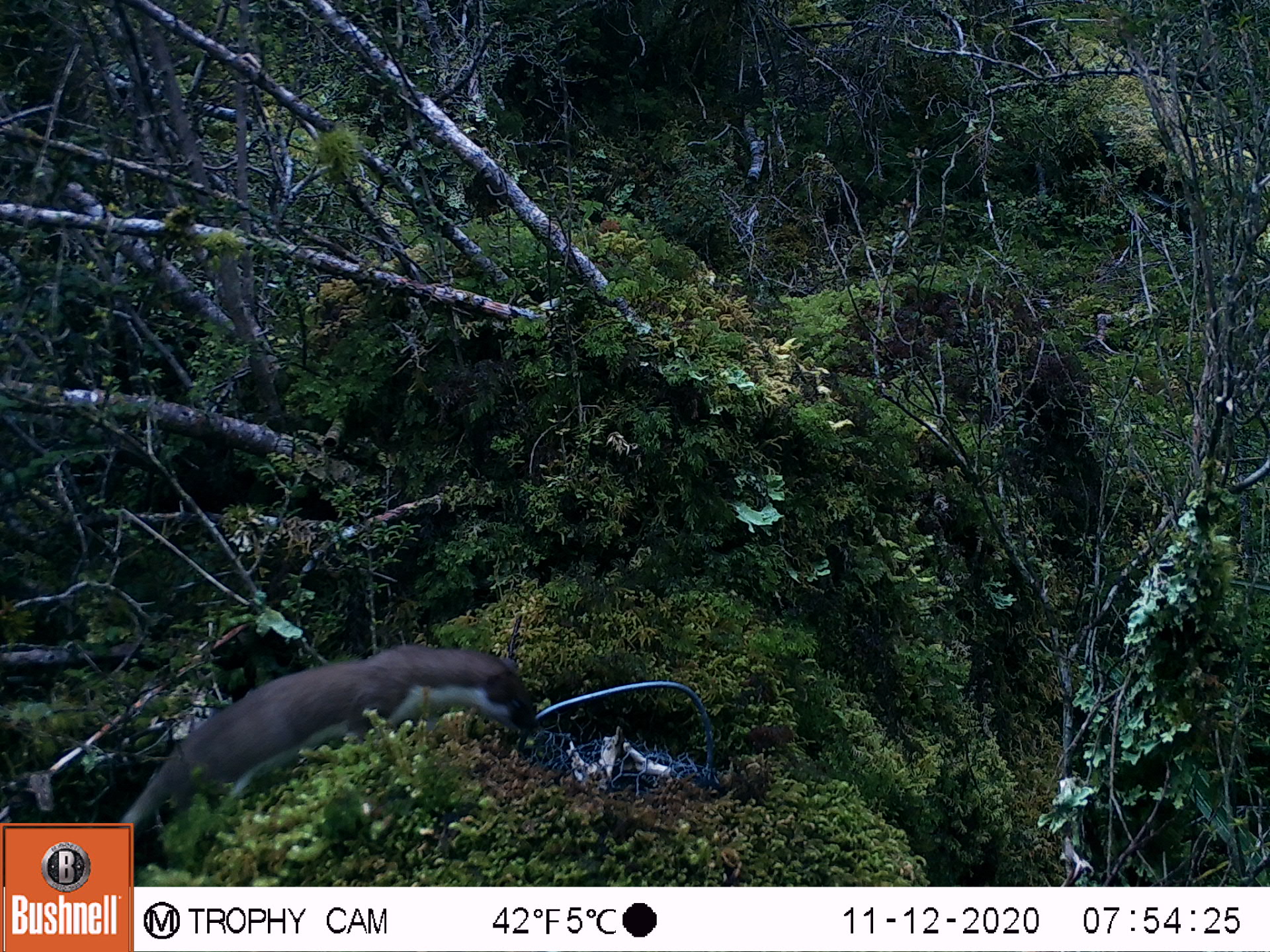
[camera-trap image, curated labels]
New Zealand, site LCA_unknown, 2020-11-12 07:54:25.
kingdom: Animalia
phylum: Chordata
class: Mammalia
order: Carnivora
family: Mustelidae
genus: Mustela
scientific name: Mustela erminea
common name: stoat